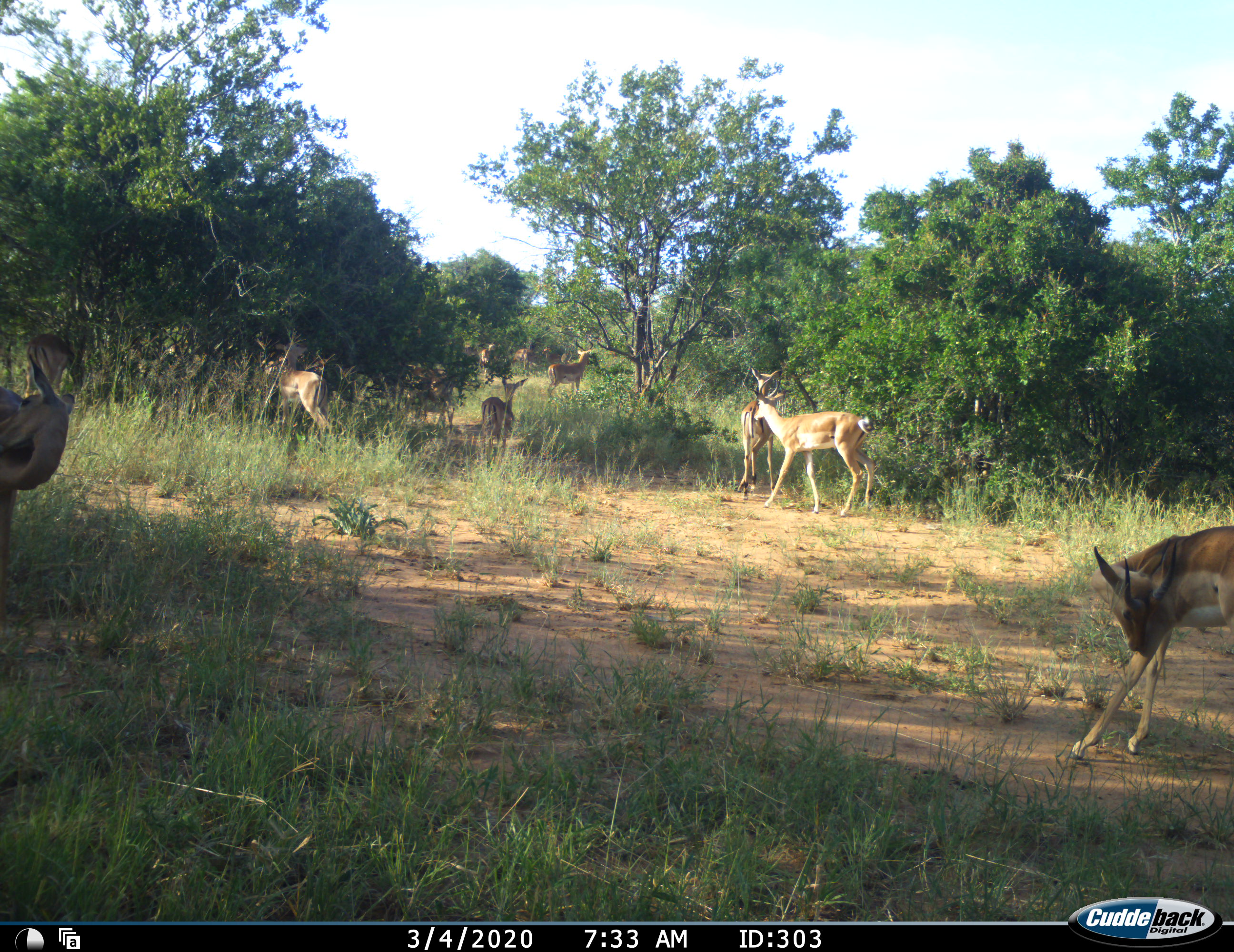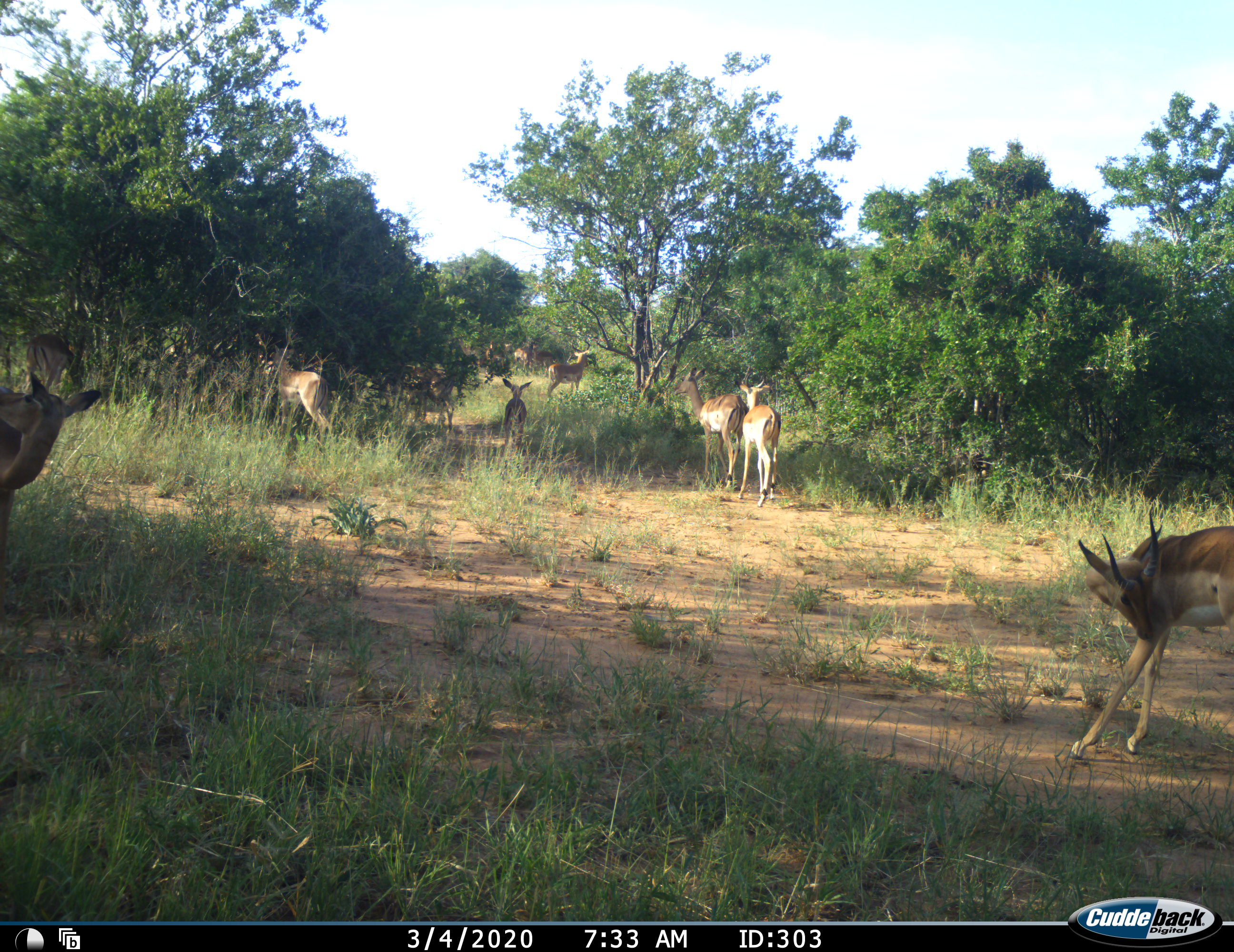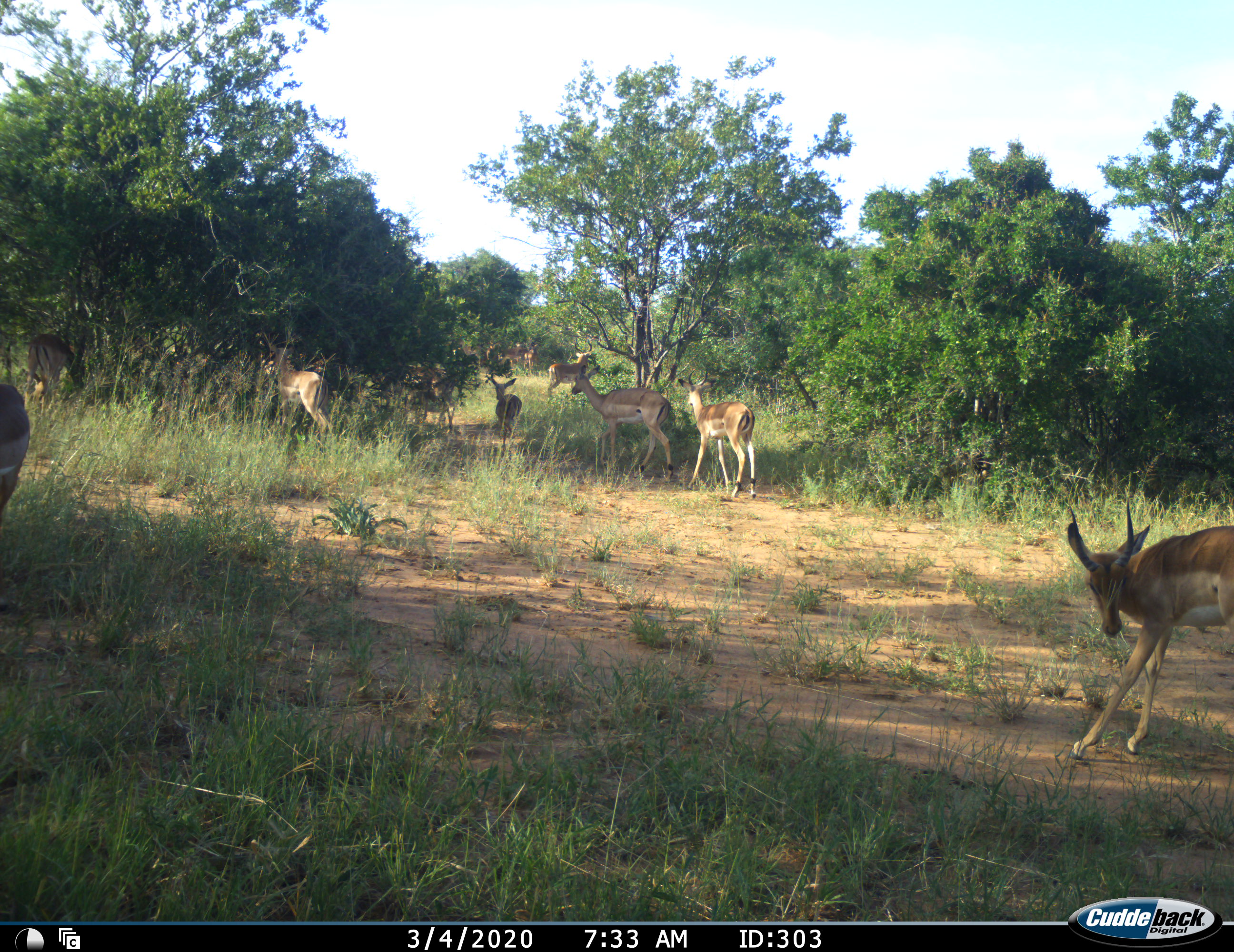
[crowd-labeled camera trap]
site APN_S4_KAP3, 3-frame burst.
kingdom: Animalia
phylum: Chordata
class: Mammalia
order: Artiodactyla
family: Bovidae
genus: Aepyceros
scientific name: Aepyceros melampus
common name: impala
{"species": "impala (Aepyceros melampus)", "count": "11-50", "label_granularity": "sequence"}